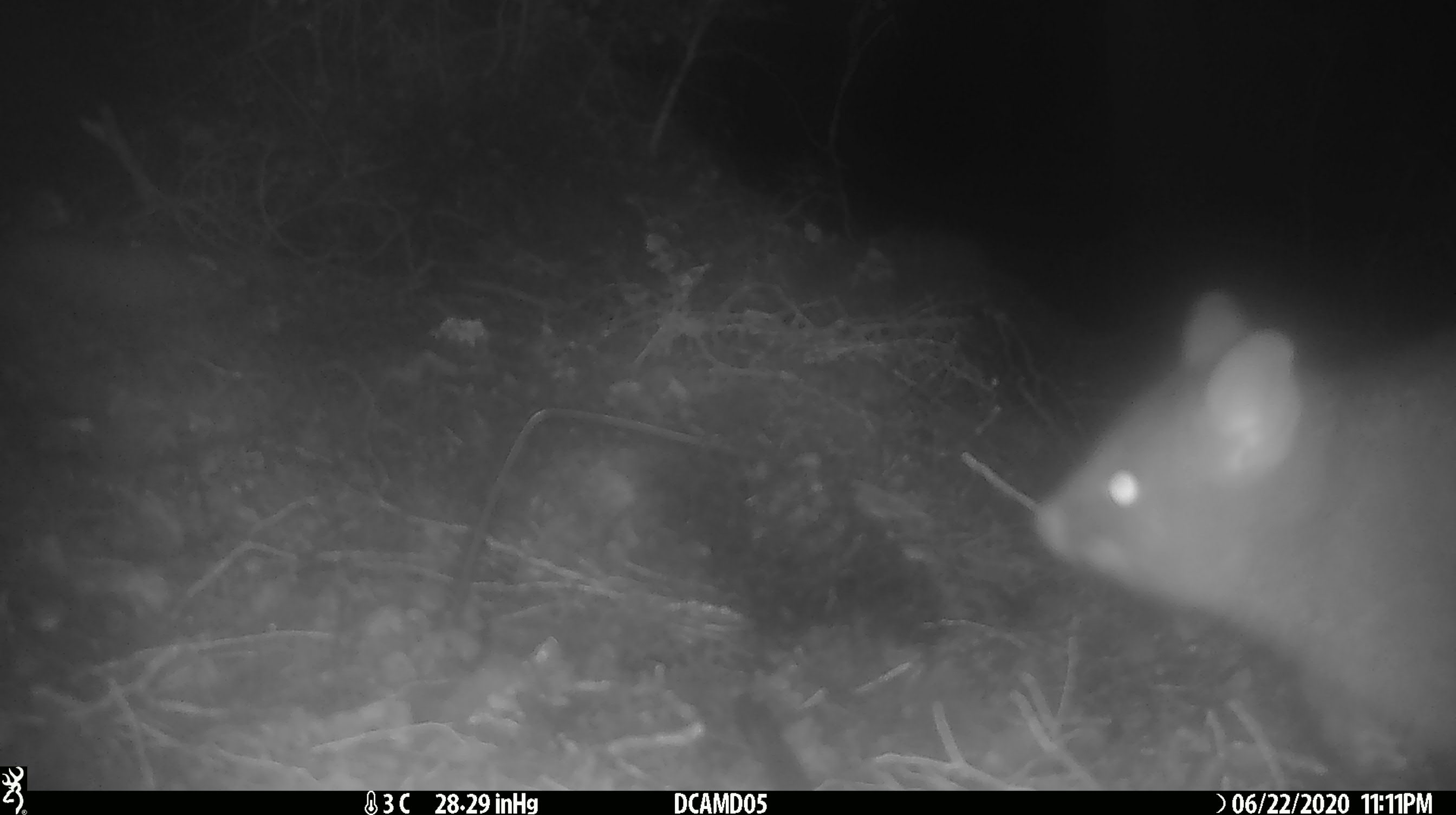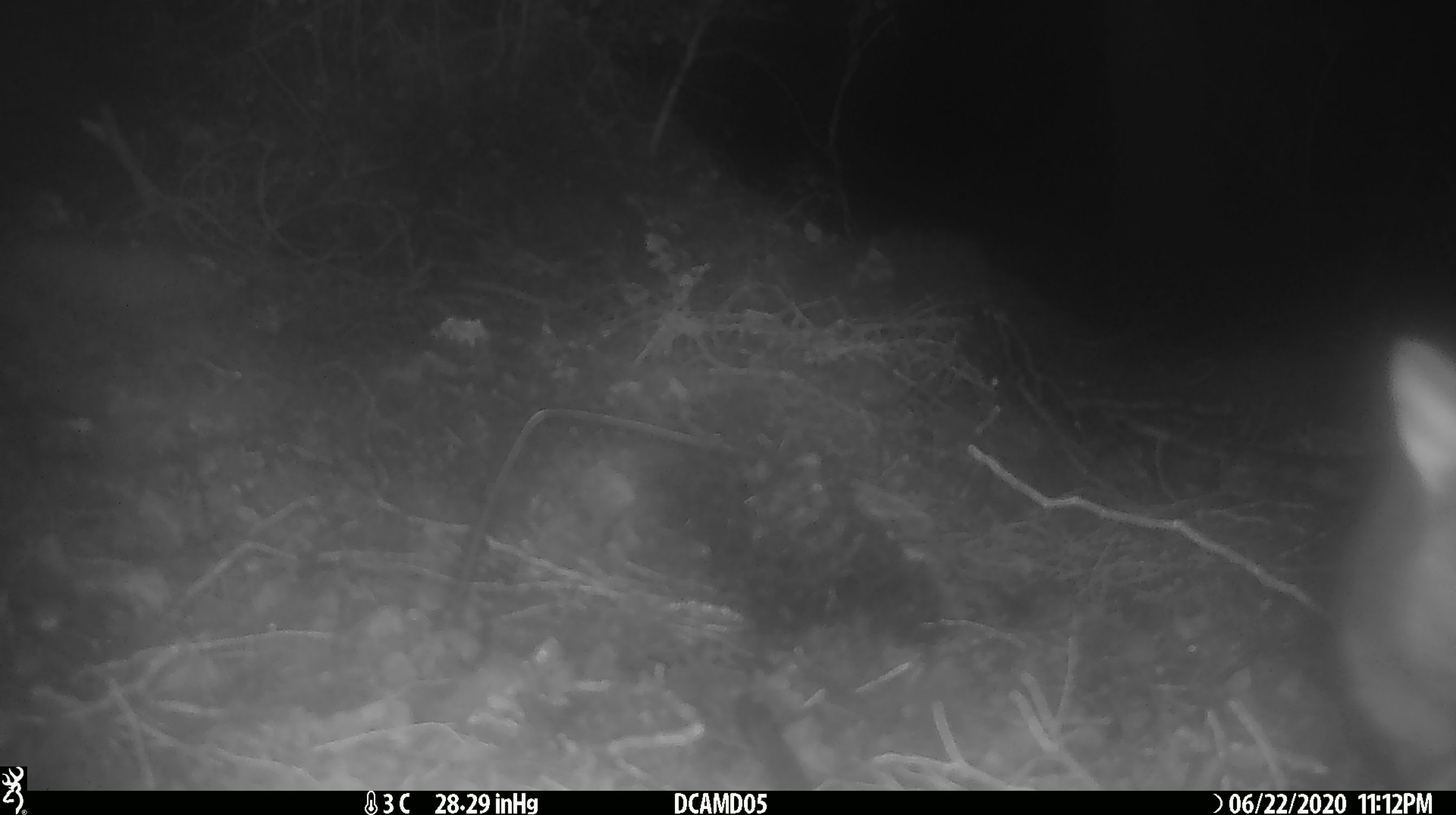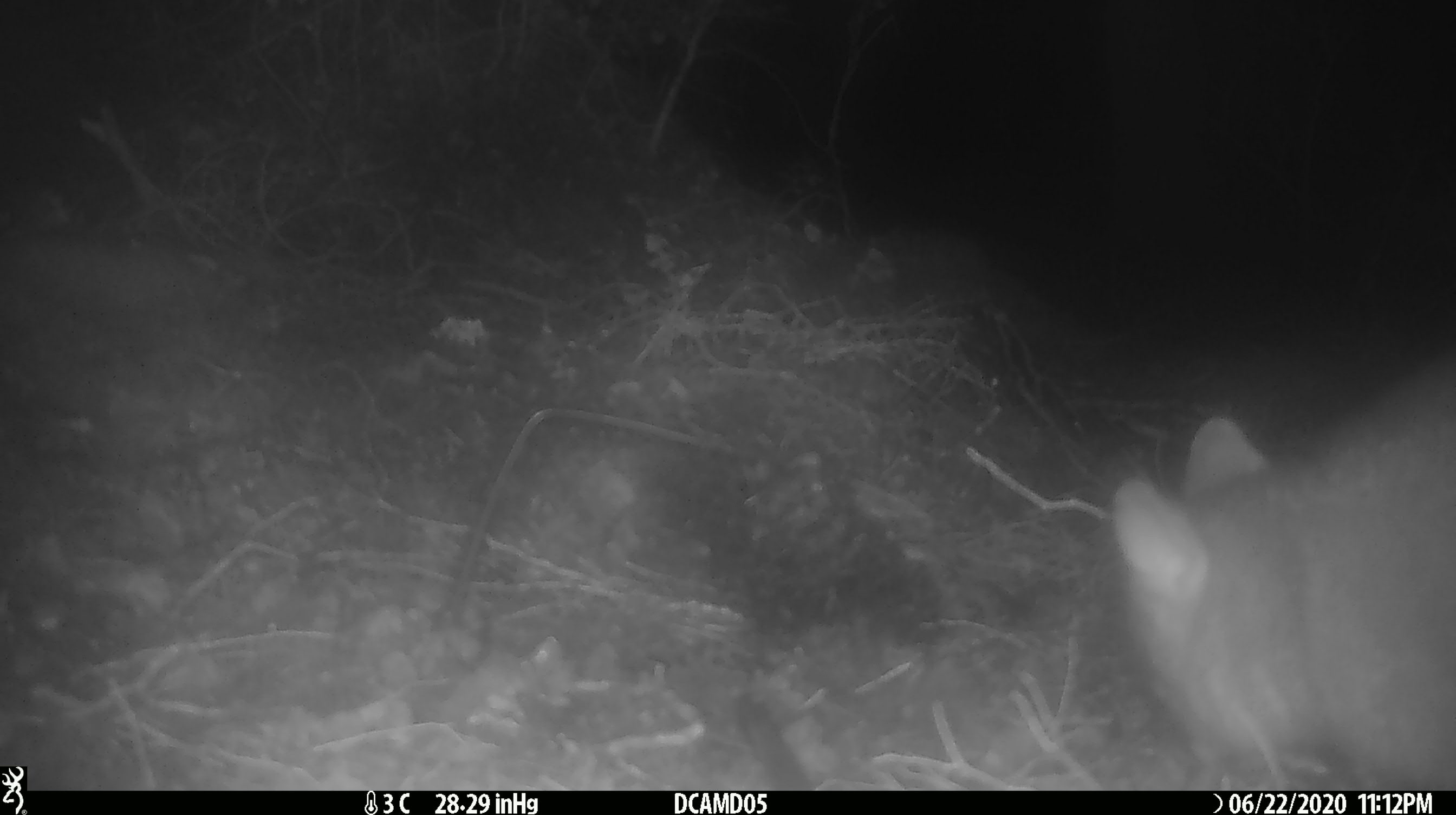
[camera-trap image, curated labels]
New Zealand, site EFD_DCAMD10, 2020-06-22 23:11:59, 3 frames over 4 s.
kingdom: Animalia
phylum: Chordata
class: Mammalia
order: Diprotodontia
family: Phalangeridae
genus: Trichosurus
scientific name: Trichosurus vulpecula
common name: common brushtail possum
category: possum